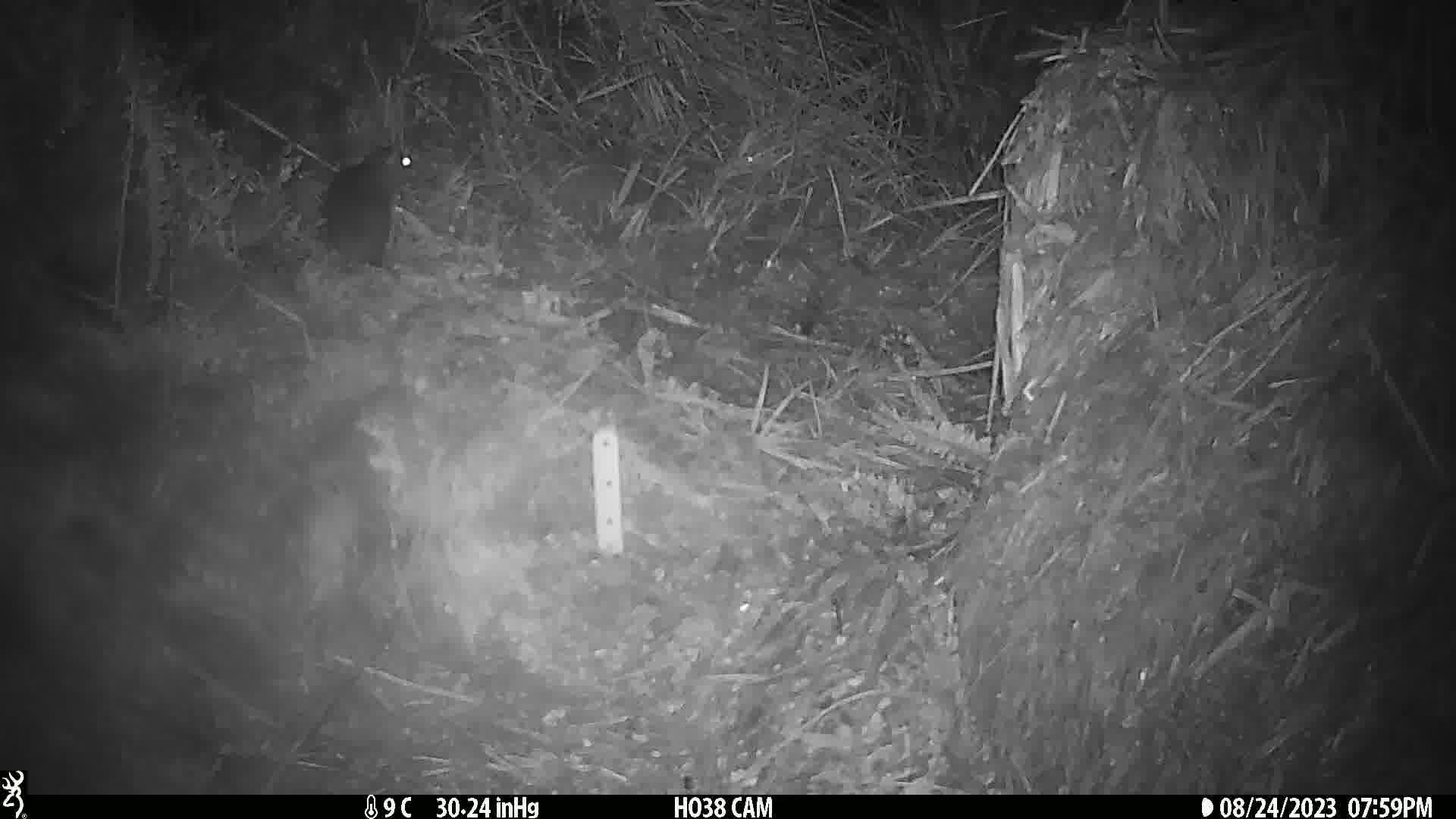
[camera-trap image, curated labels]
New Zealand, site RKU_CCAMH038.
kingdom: Animalia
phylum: Chordata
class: Mammalia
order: Rodentia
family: Muridae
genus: Rattus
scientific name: Rattus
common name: rat